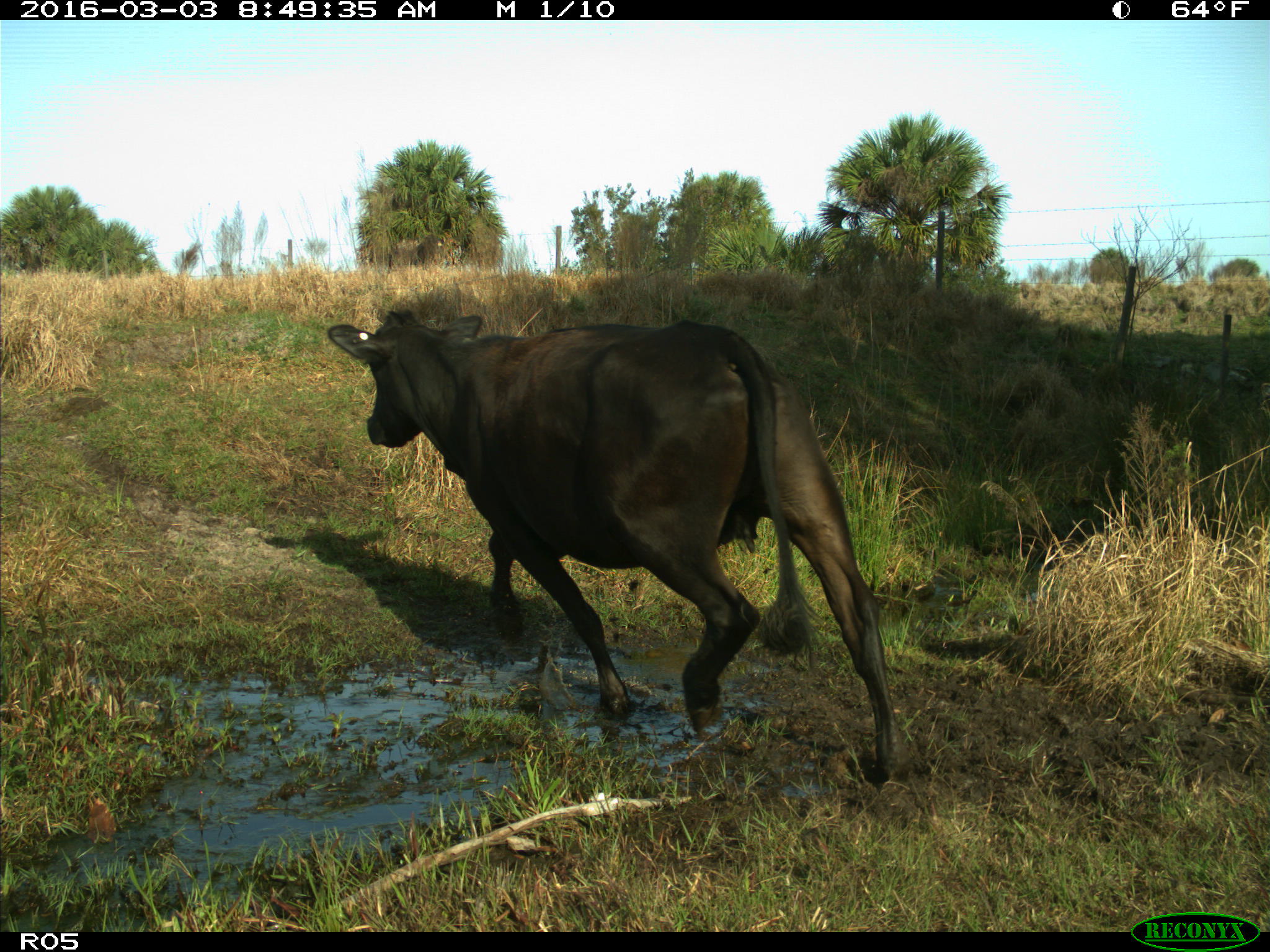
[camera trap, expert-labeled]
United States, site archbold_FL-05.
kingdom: Animalia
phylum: Chordata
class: Mammalia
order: Artiodactyla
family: Bovidae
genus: Bos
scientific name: Bos taurus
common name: domestic cow